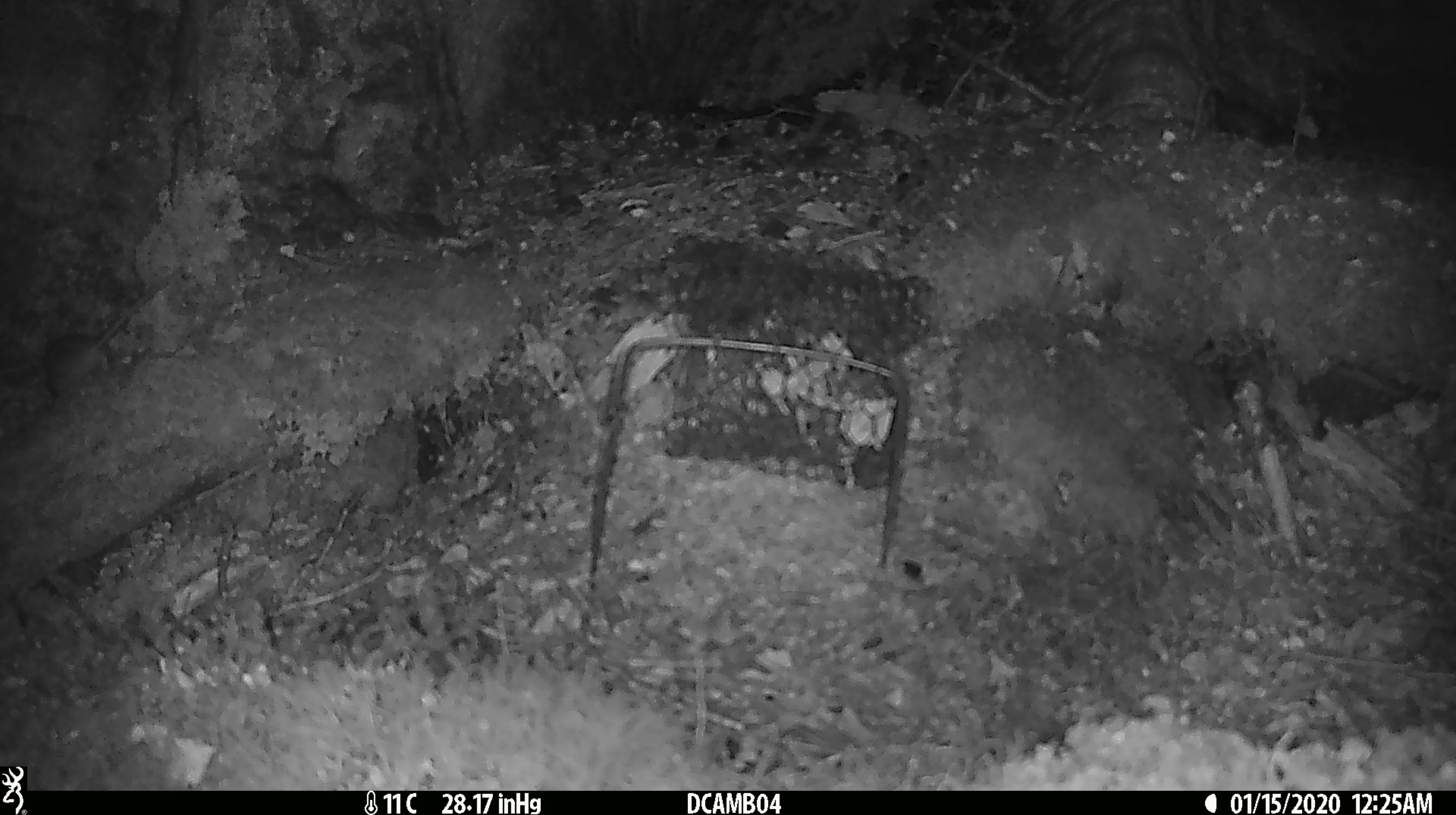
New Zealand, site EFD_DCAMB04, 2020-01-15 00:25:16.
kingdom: Animalia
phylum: Chordata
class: Mammalia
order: Rodentia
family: Muridae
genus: Mus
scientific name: Mus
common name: mouse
Mouse (Mus).